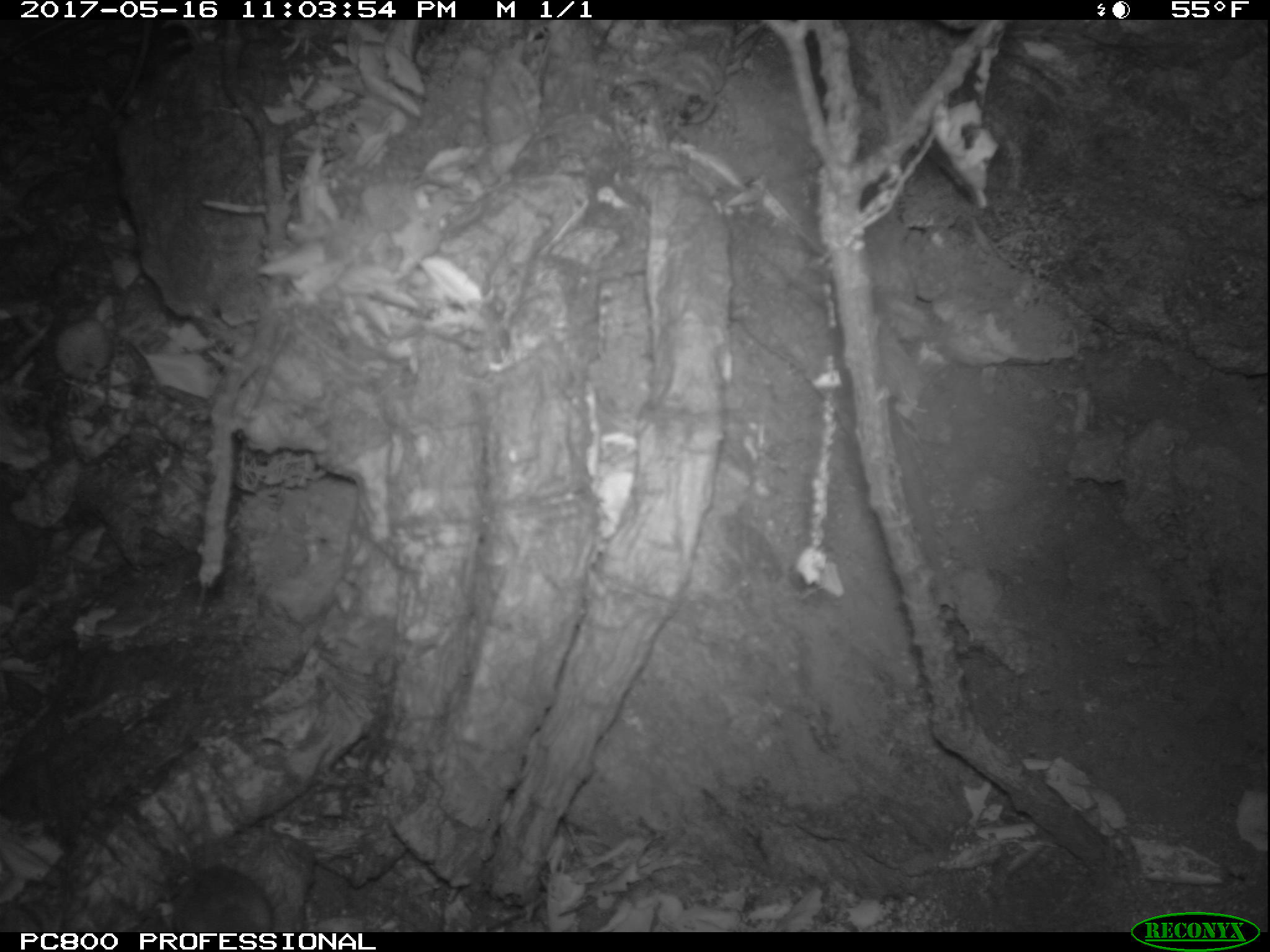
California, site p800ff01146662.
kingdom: Animalia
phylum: Chordata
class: Mammalia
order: Rodentia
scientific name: Rodentia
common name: rodent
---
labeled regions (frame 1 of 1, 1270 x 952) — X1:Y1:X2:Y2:
rodent: 171:865:273:932